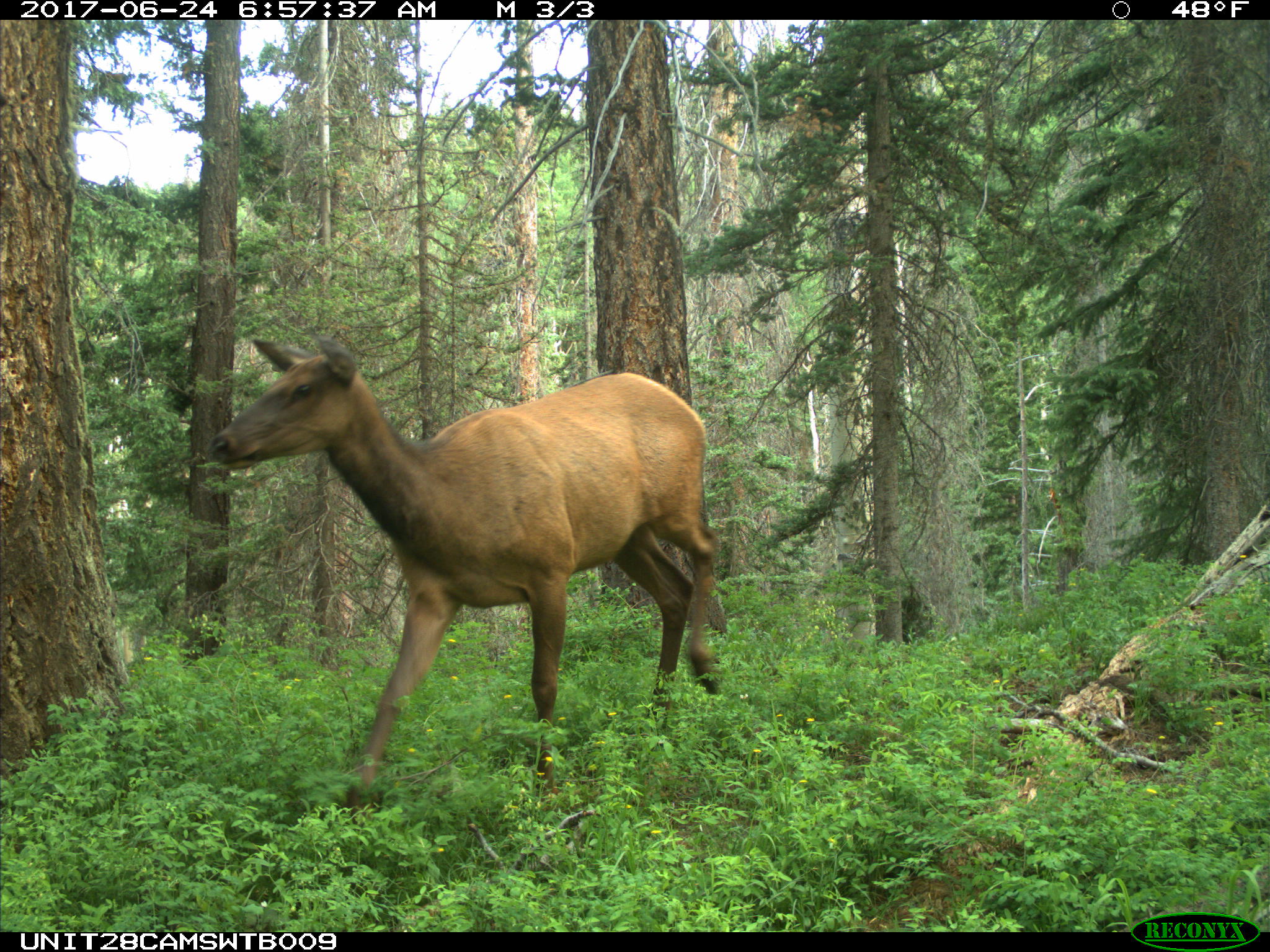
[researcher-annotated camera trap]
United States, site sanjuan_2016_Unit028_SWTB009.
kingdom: Animalia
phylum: Chordata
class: Mammalia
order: Artiodactyla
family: Cervidae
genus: Cervus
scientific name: Cervus elaphus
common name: red deer